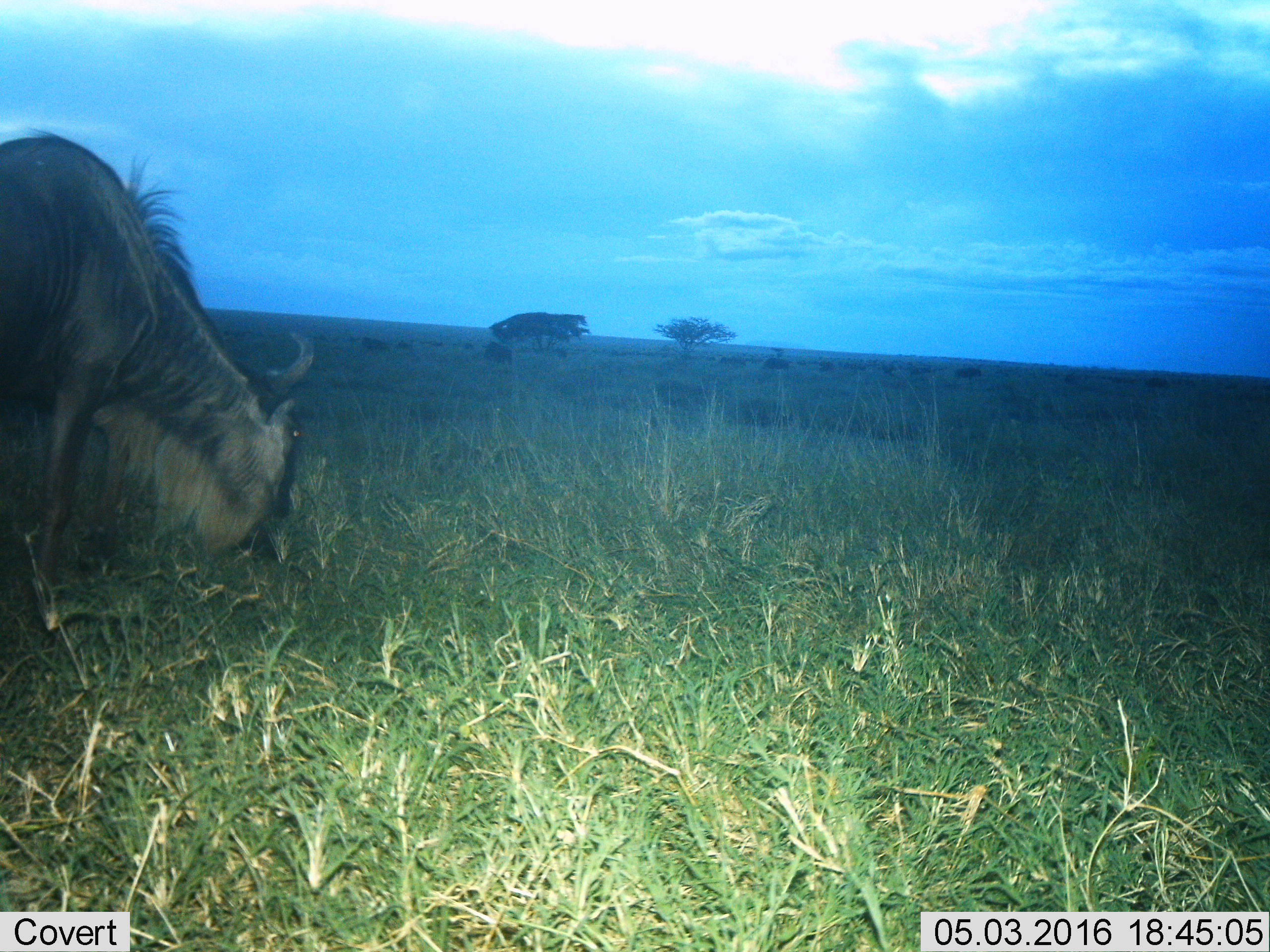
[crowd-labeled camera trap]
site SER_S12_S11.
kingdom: Animalia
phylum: Chordata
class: Mammalia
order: Artiodactyla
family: Bovidae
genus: Connochaetes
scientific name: Connochaetes taurinus taurinus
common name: blue wildebeest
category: wildebeestblue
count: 1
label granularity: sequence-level